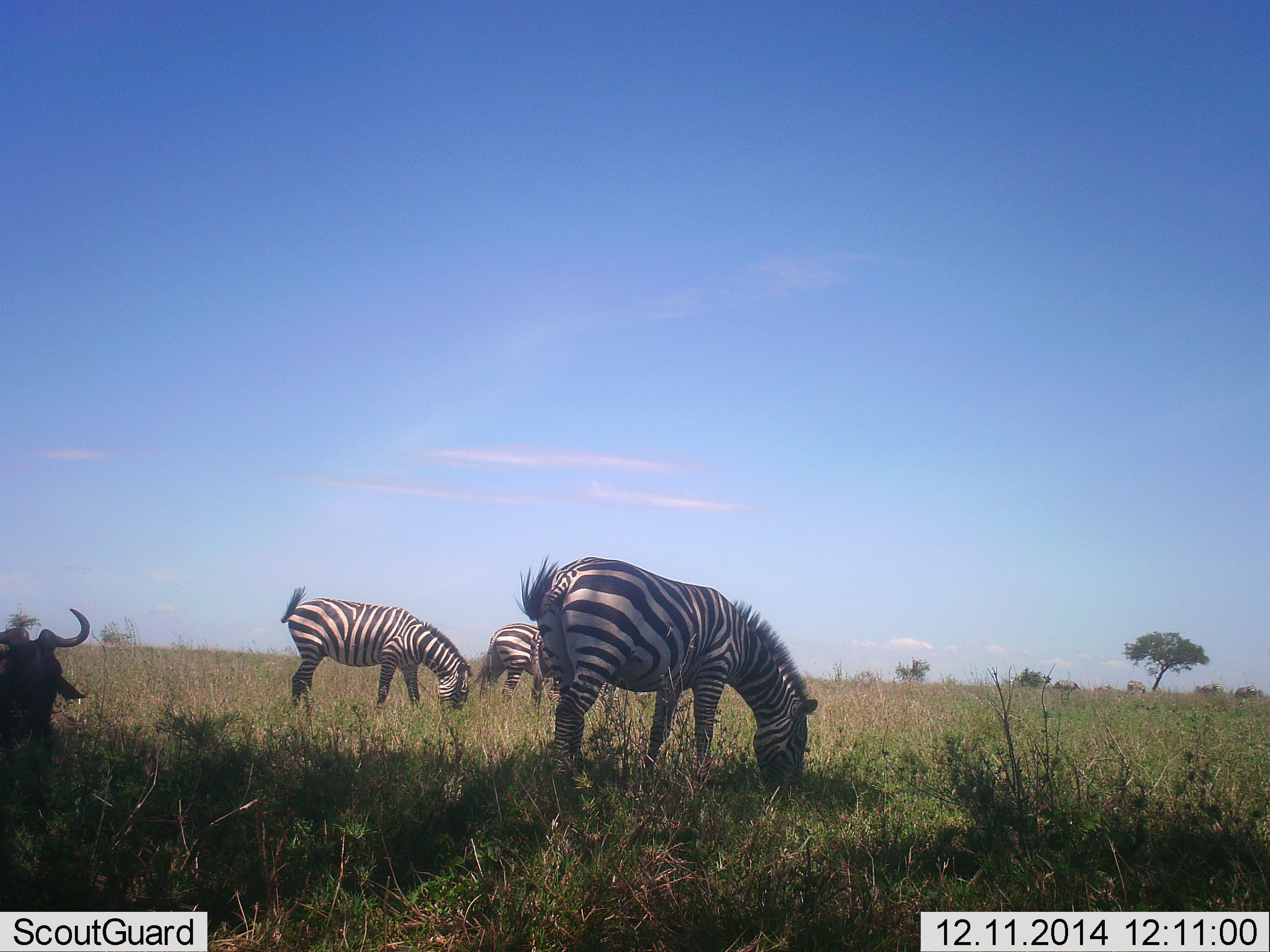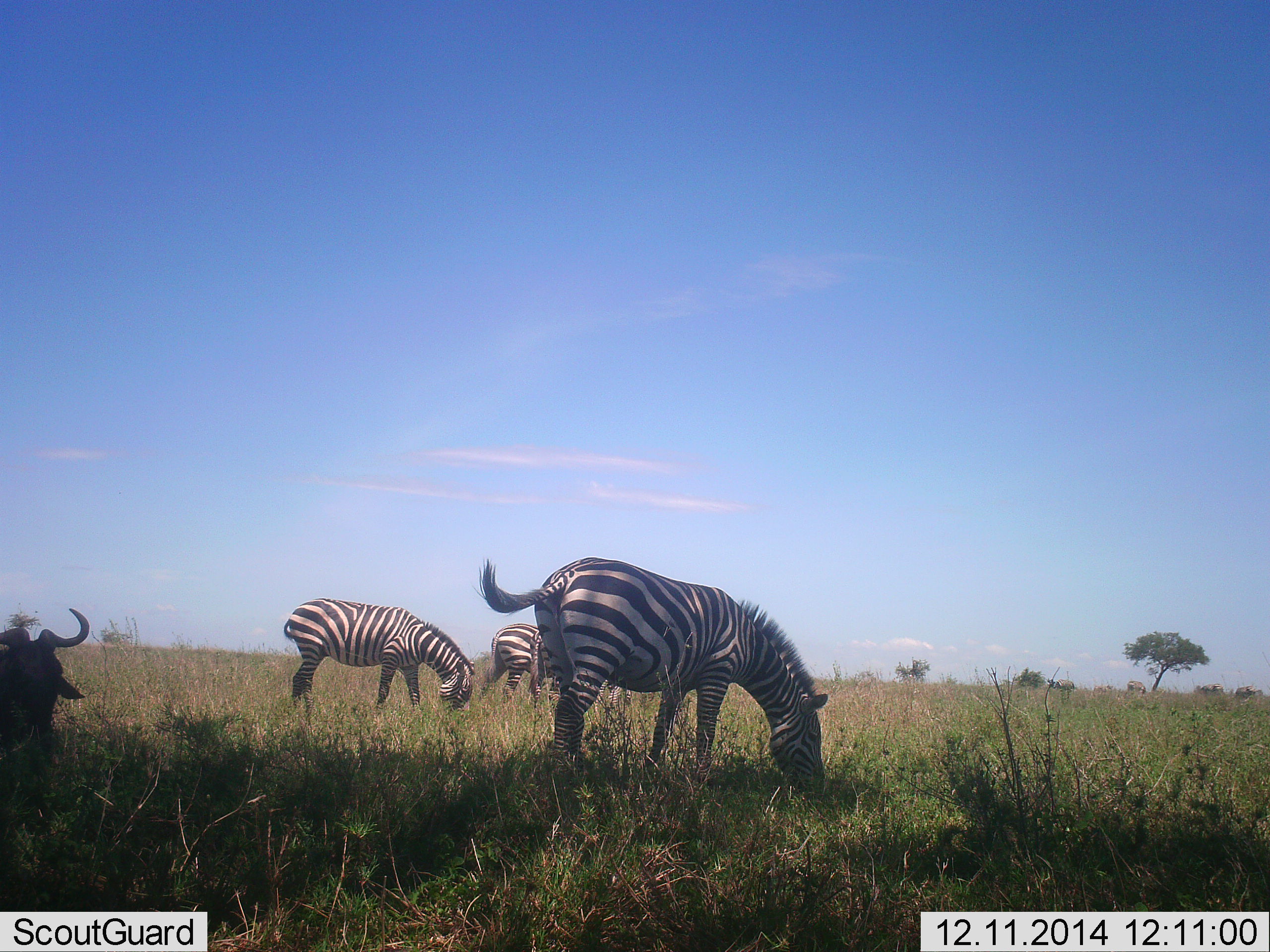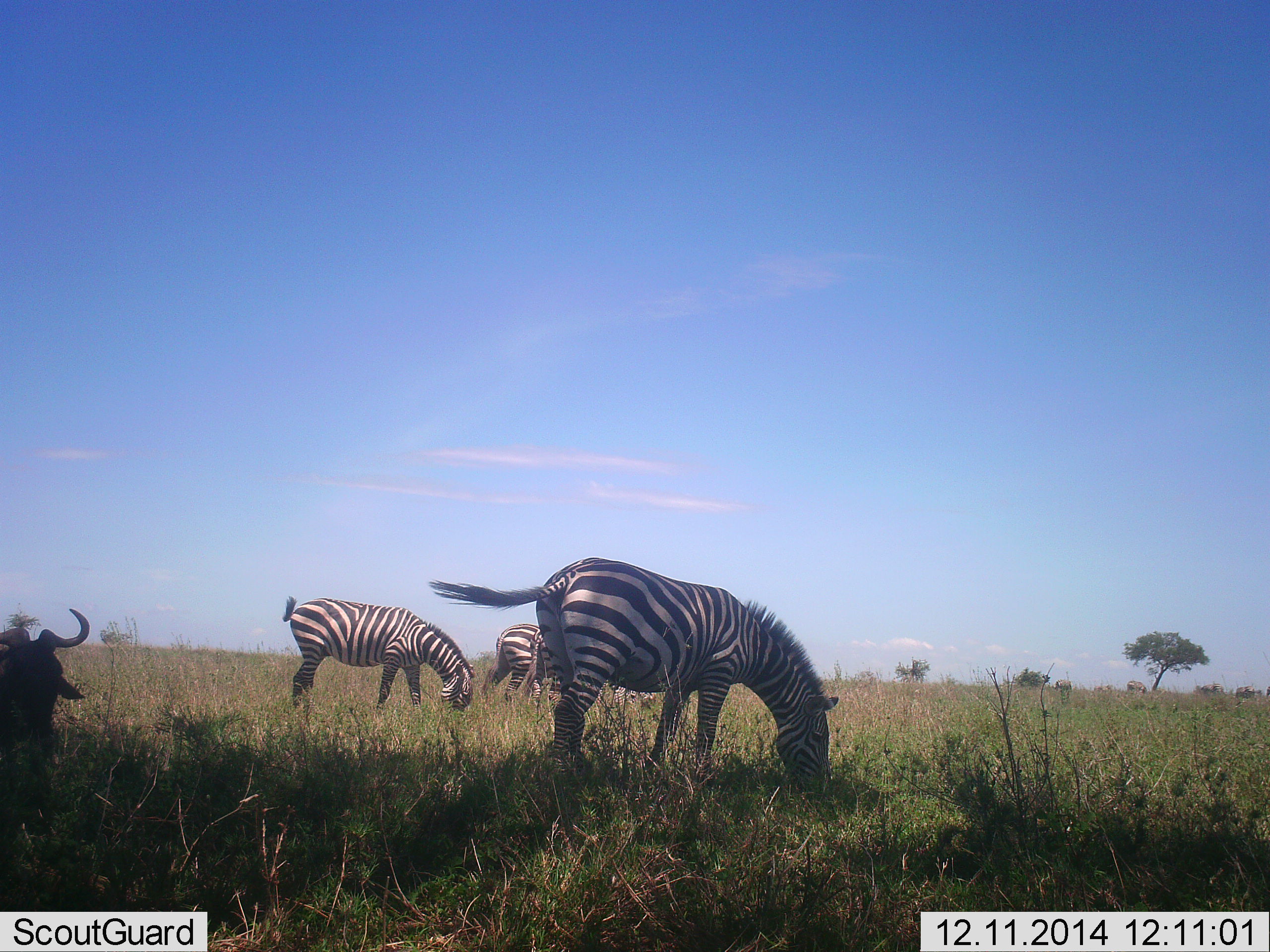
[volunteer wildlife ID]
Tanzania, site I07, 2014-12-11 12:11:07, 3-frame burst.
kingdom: Animalia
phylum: Chordata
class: Mammalia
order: Artiodactyla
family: Bovidae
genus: Connochaetes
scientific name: Connochaetes taurinus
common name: blue wildebeest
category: wildebeest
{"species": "wildebeest (blue wildebeest) (Connochaetes taurinus)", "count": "1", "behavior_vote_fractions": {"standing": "0%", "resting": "90%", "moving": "0%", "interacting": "0%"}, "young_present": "0%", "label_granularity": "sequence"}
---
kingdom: Animalia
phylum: Chordata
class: Mammalia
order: Perissodactyla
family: Equidae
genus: Equus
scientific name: Equus quagga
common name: plains zebra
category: zebra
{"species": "zebra (plains zebra) (Equus quagga)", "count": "3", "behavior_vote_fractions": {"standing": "20%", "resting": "10%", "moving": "10%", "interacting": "0%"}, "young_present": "0%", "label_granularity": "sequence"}